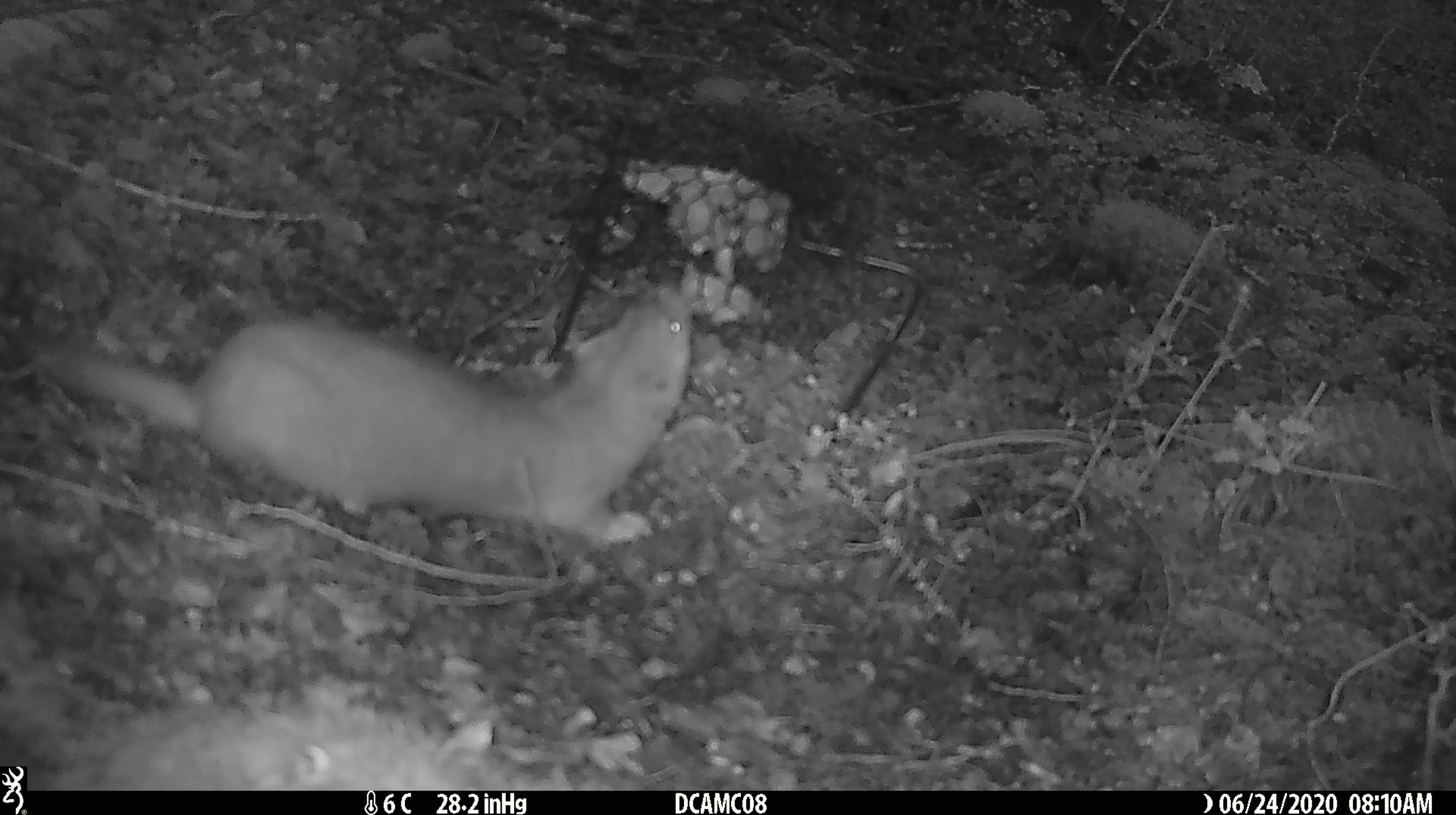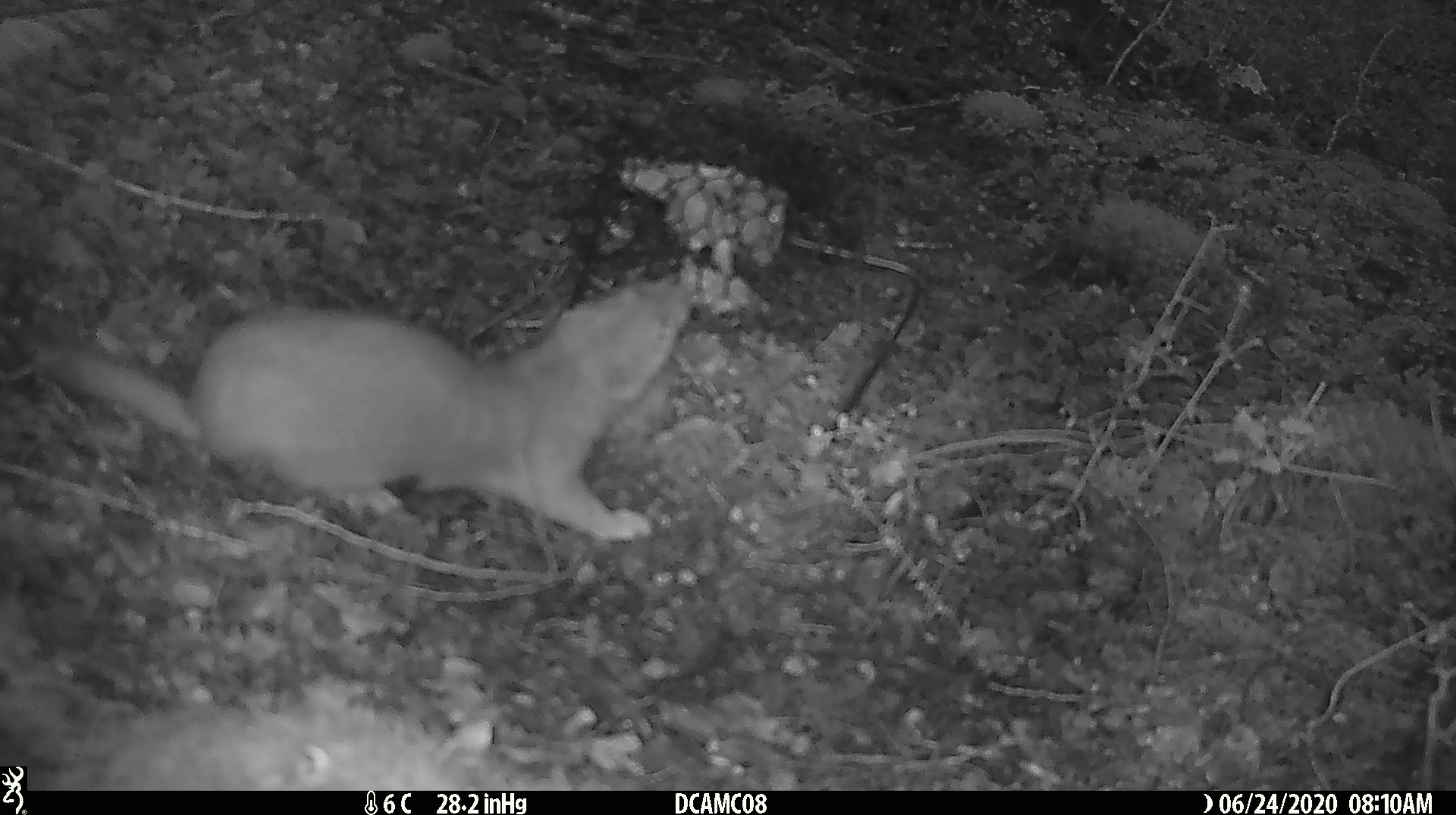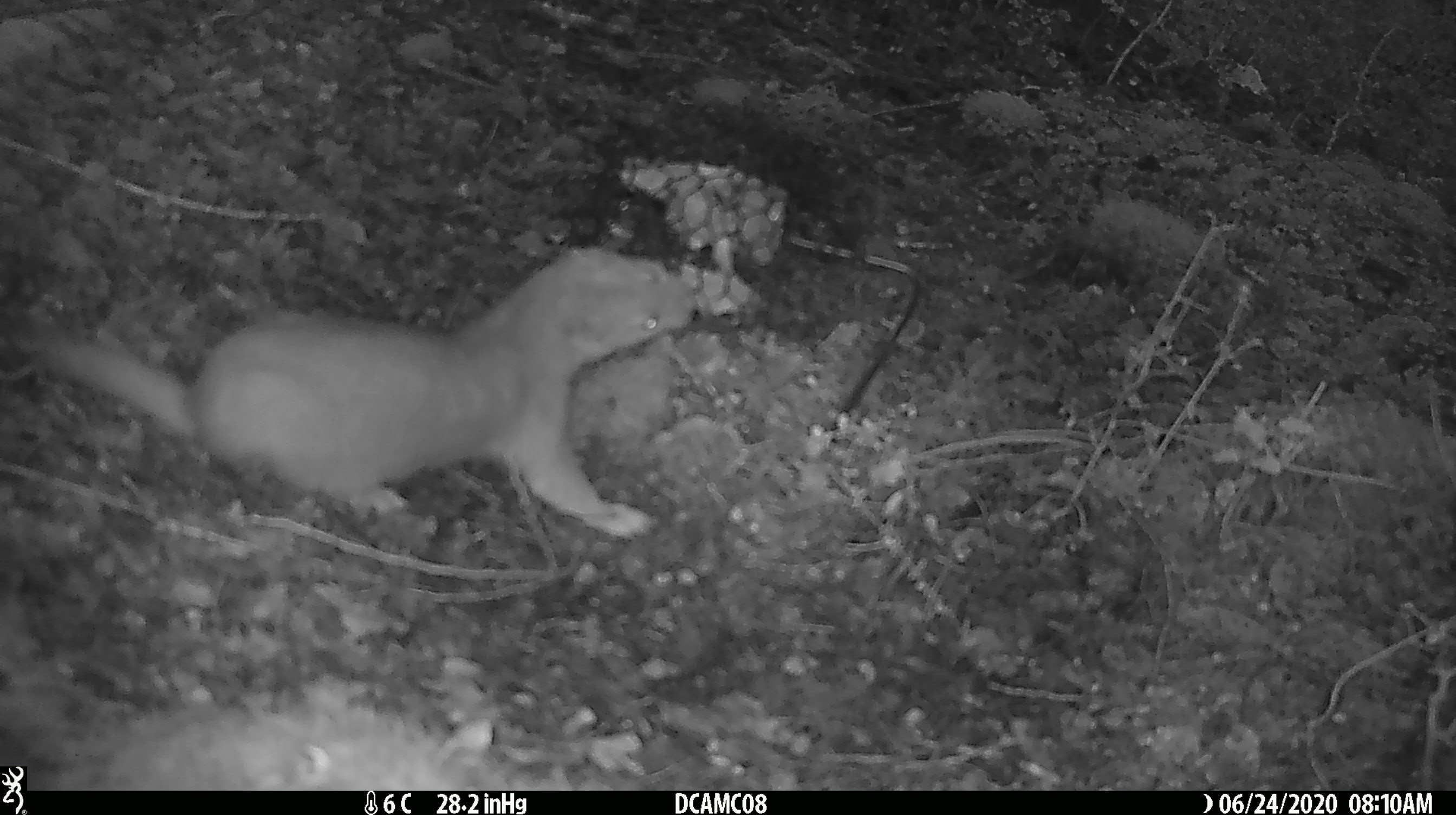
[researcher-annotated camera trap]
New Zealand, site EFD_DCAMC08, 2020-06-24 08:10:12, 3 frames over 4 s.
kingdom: Animalia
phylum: Chordata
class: Mammalia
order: Carnivora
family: Mustelidae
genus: Mustela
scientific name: Mustela erminea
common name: stoat